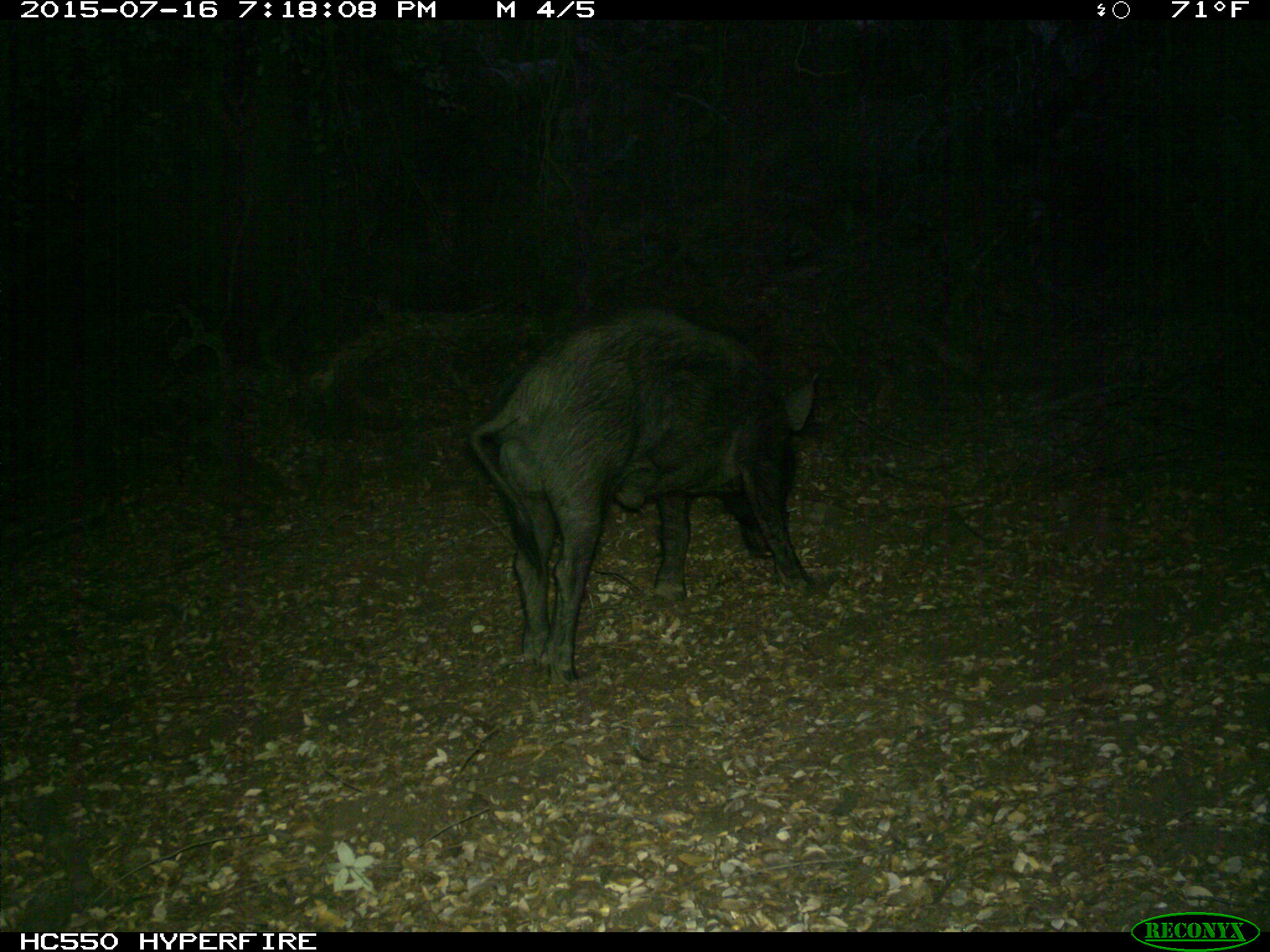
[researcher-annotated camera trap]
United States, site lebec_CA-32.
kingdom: Animalia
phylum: Chordata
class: Mammalia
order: Artiodactyla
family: Suidae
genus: Sus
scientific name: Sus scrofa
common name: wild boar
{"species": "Sus scrofa (wild boar)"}